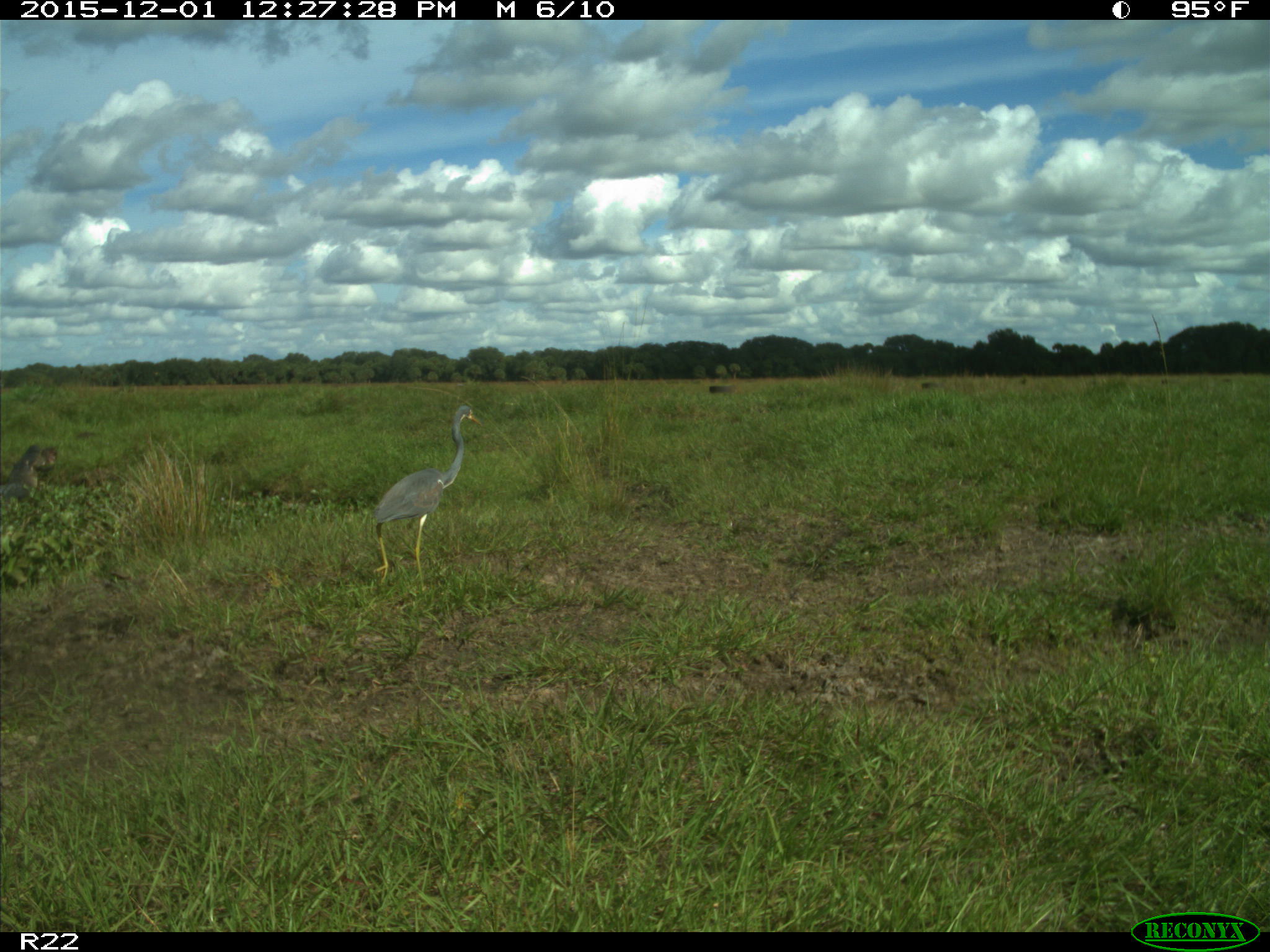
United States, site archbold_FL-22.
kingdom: Animalia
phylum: Chordata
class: Aves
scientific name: Aves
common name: birds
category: unidentified bird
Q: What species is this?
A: Unidentified bird (birds) (Aves).